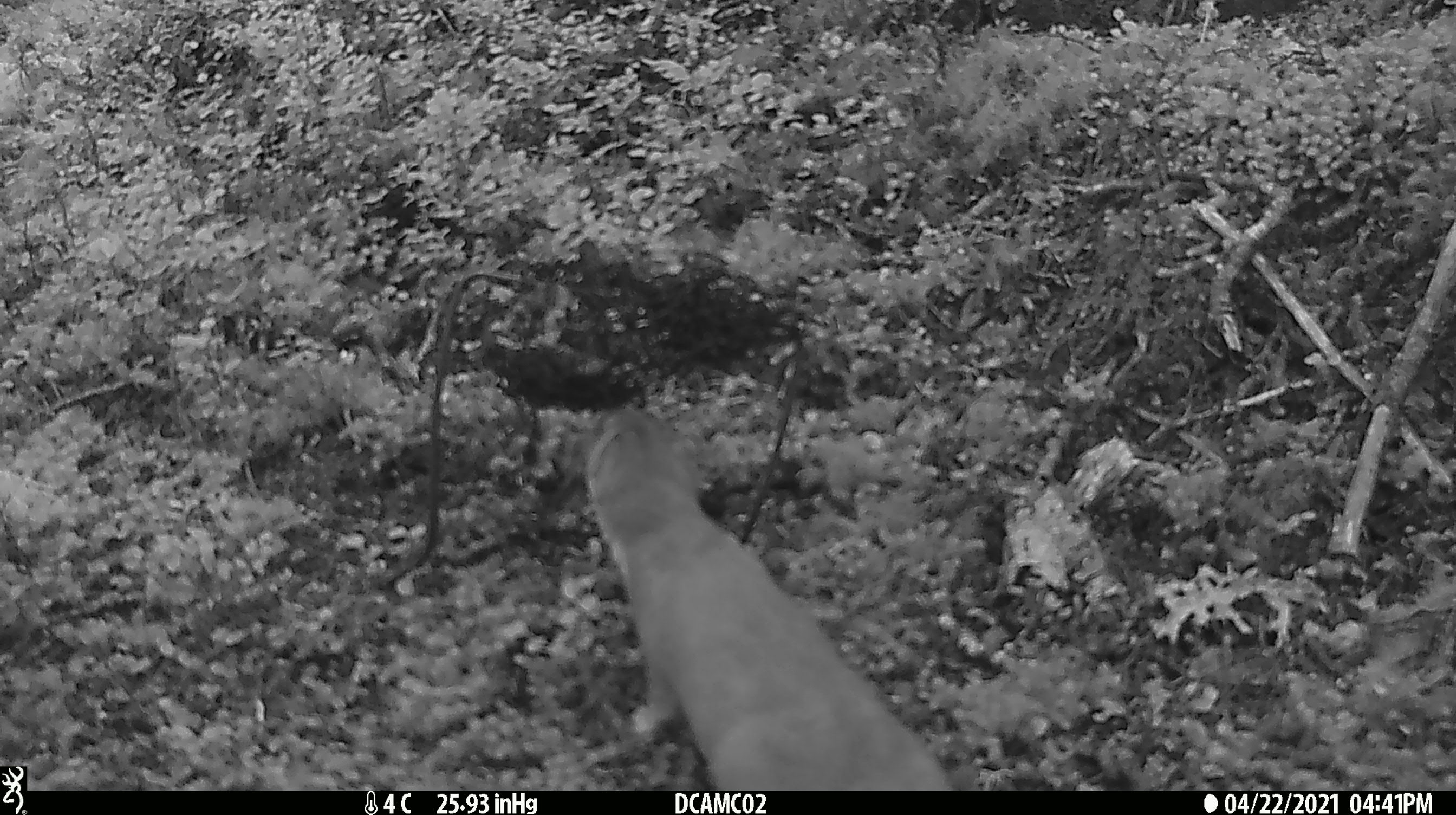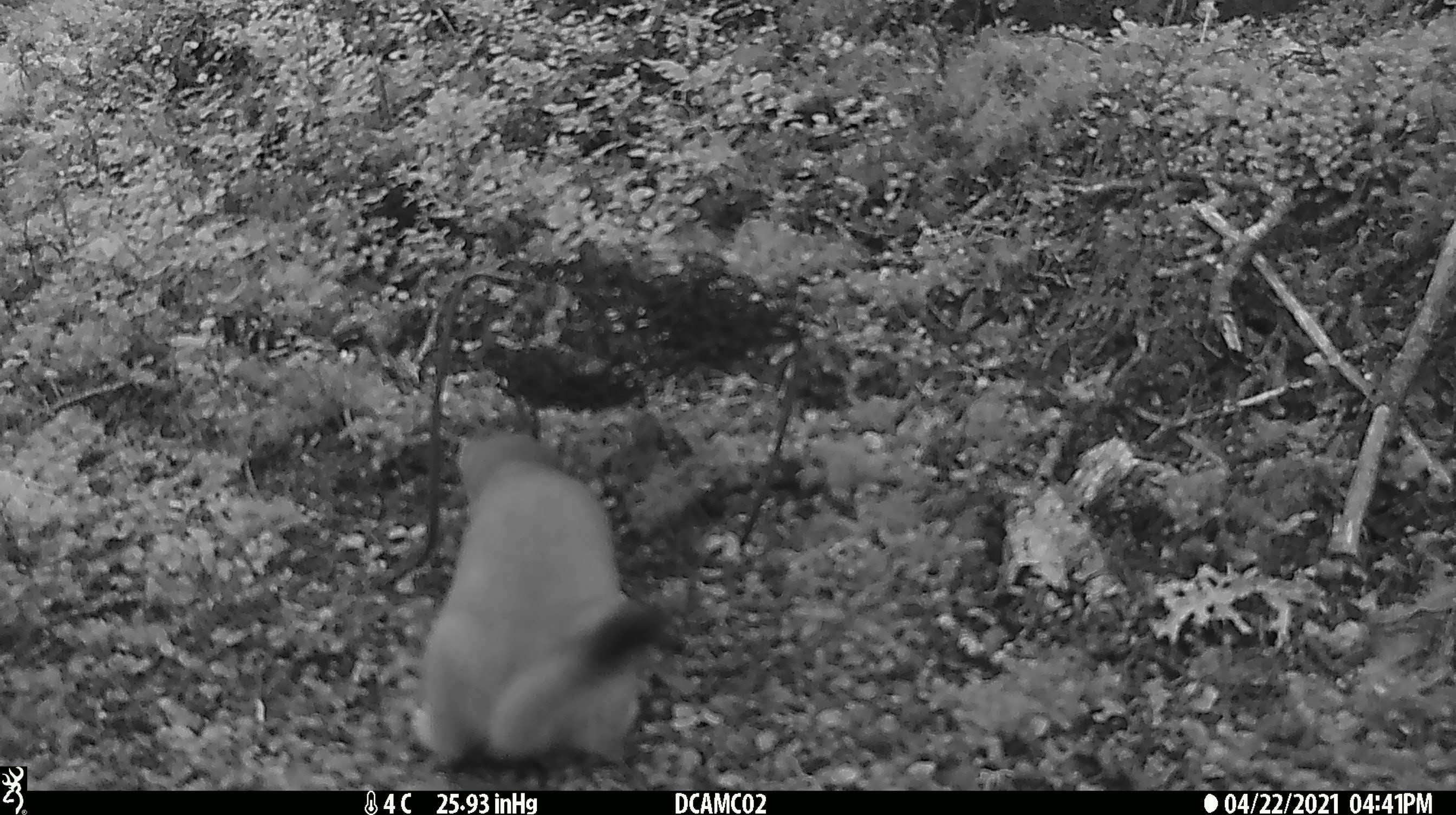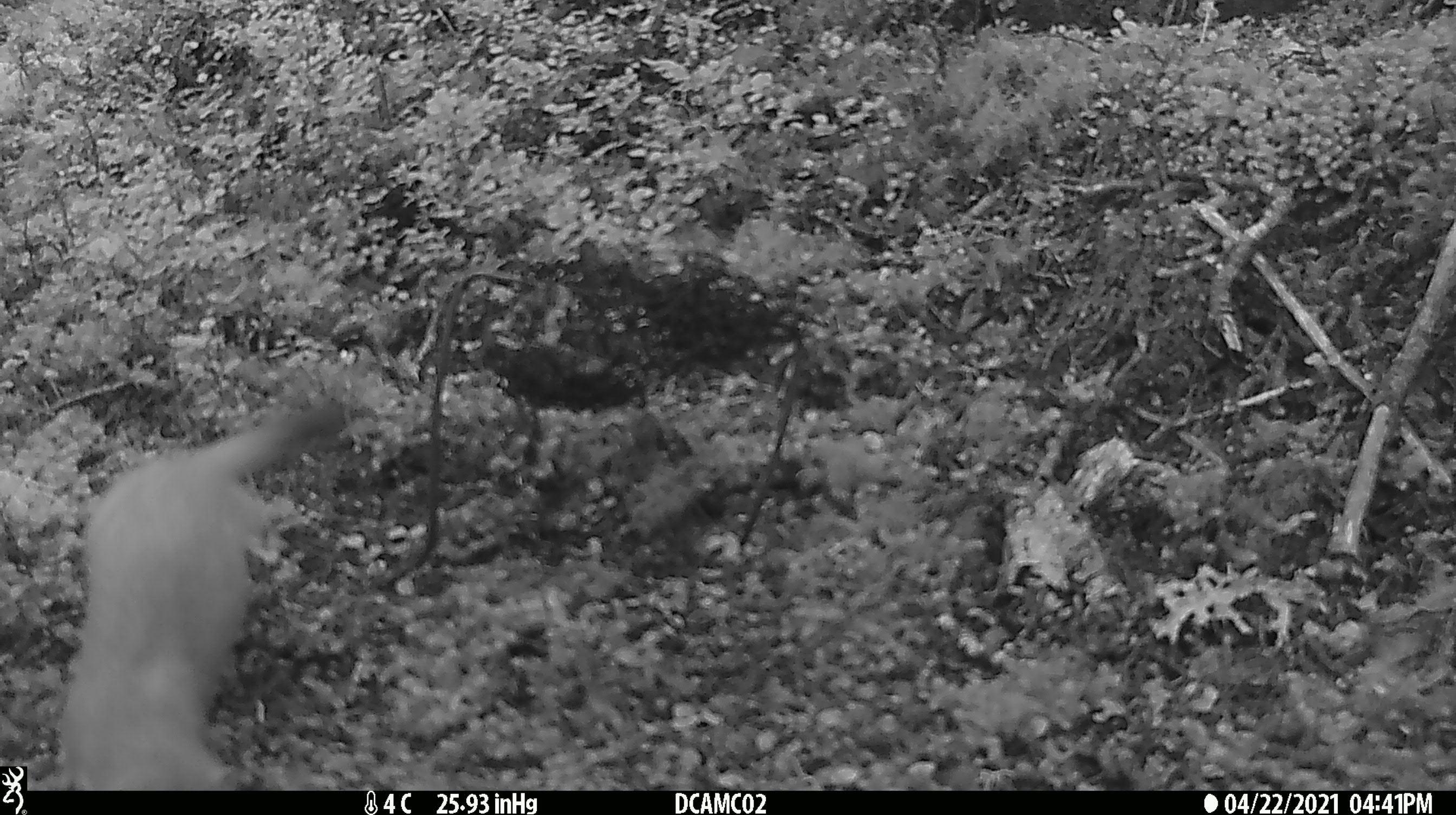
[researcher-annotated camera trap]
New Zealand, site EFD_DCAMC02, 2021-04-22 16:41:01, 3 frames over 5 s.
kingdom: Animalia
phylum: Chordata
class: Mammalia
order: Carnivora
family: Mustelidae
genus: Mustela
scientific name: Mustela erminea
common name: stoat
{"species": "stoat (Mustela erminea)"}